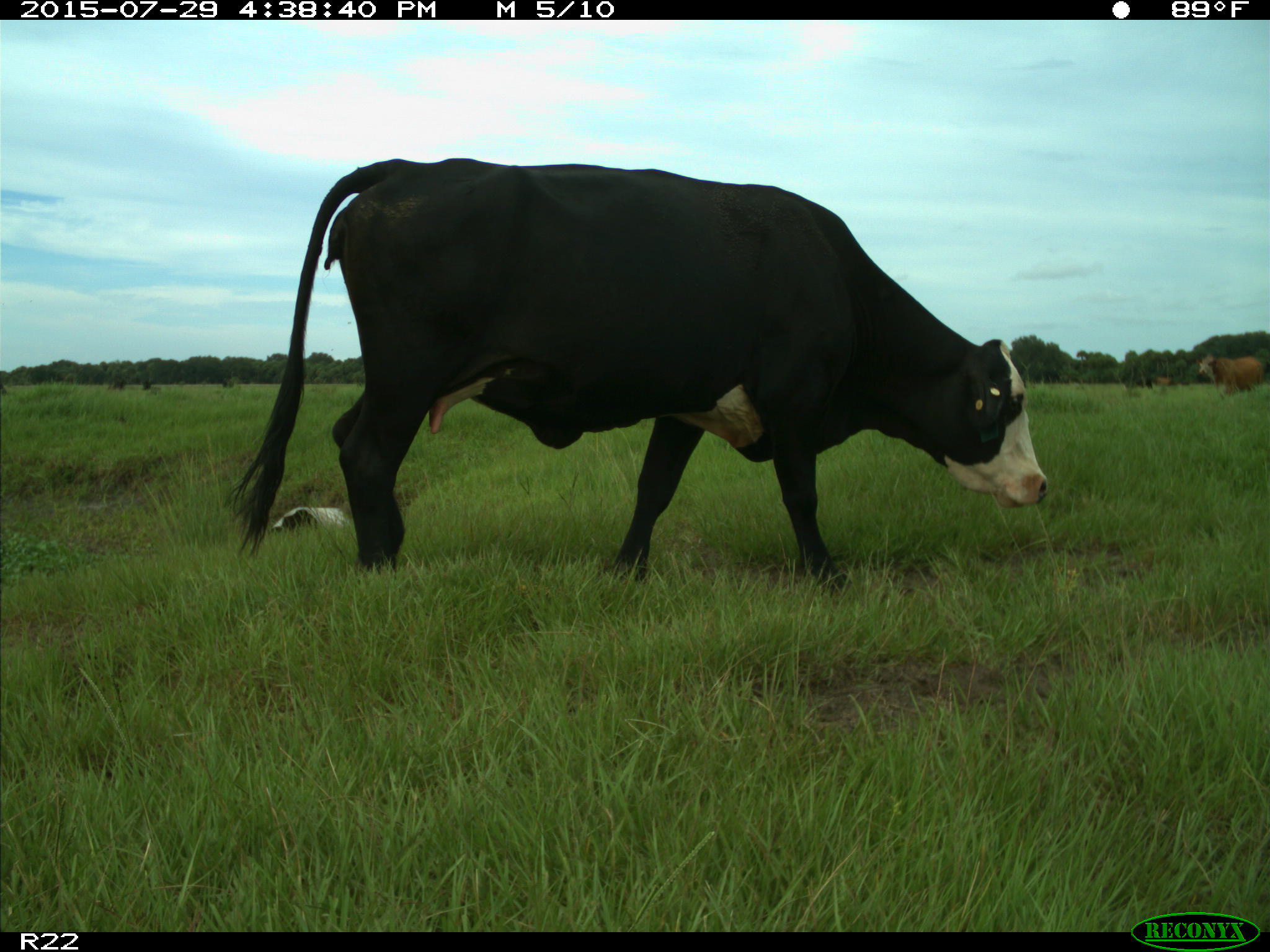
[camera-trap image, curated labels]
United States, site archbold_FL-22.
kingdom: Animalia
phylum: Chordata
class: Mammalia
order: Artiodactyla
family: Bovidae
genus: Bos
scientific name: Bos taurus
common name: domestic cow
Bos taurus (domestic cow).